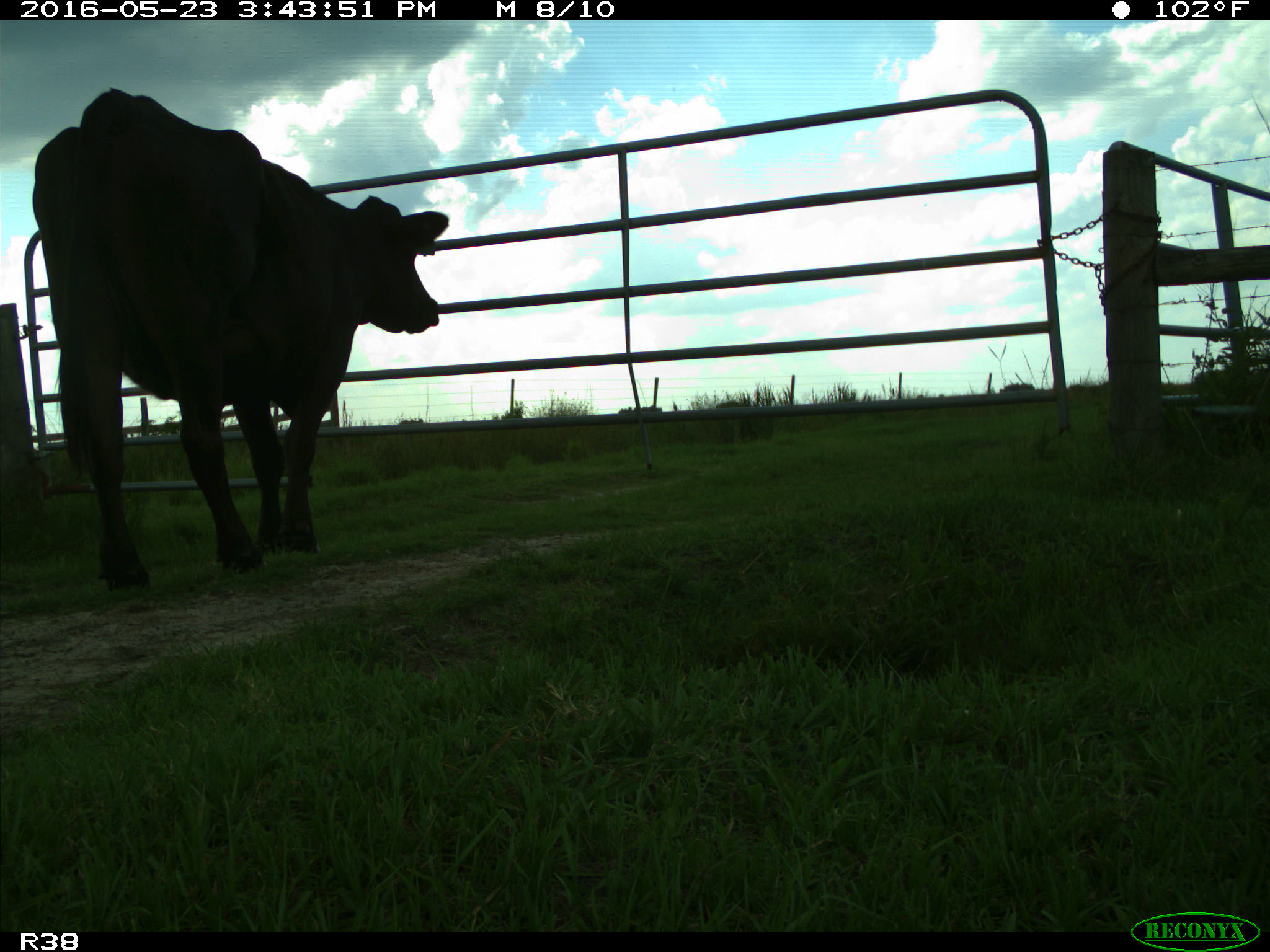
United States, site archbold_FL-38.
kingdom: Animalia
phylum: Chordata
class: Mammalia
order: Artiodactyla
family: Bovidae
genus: Bos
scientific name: Bos taurus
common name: domestic cow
Bos taurus (domestic cow).